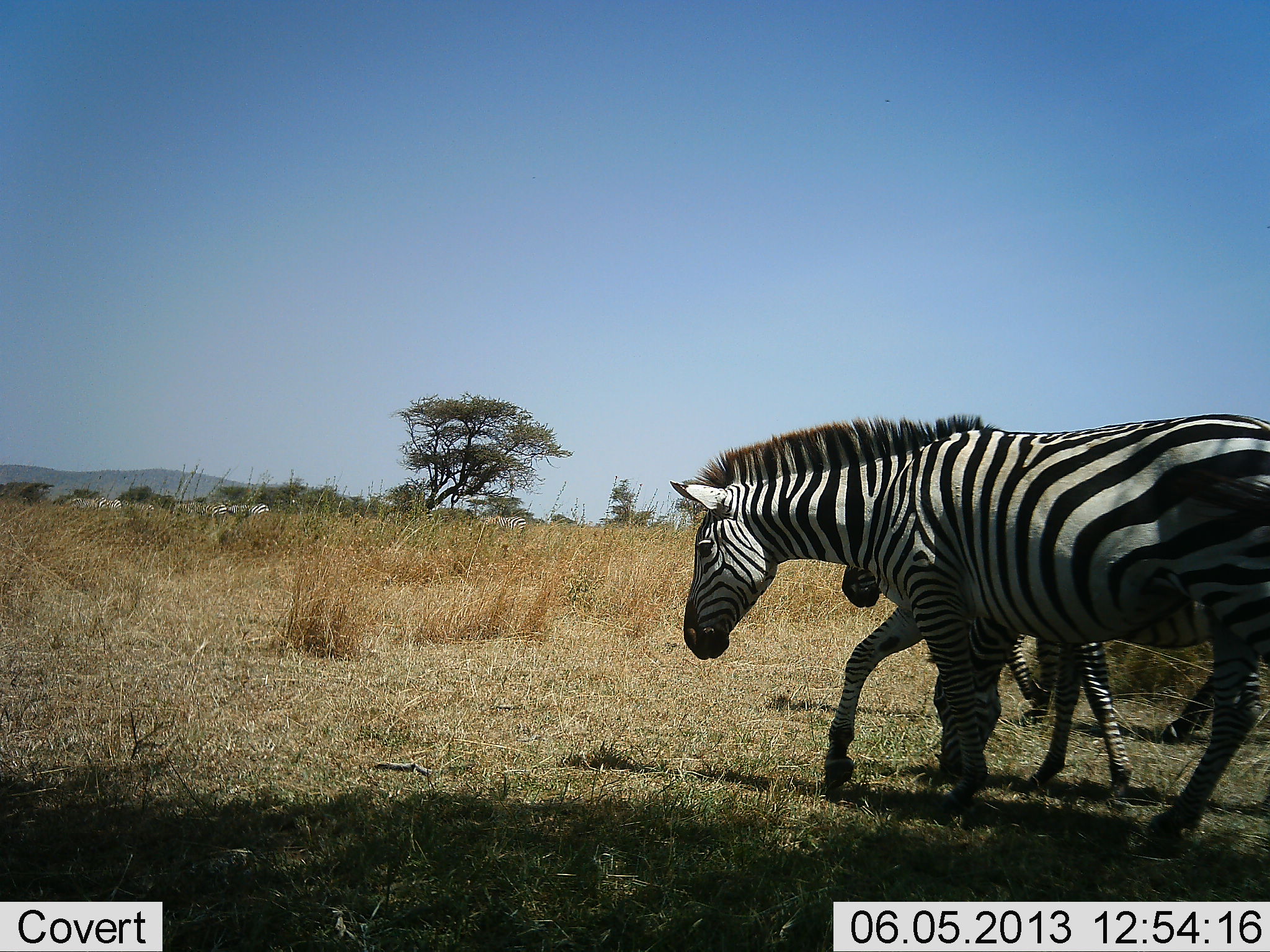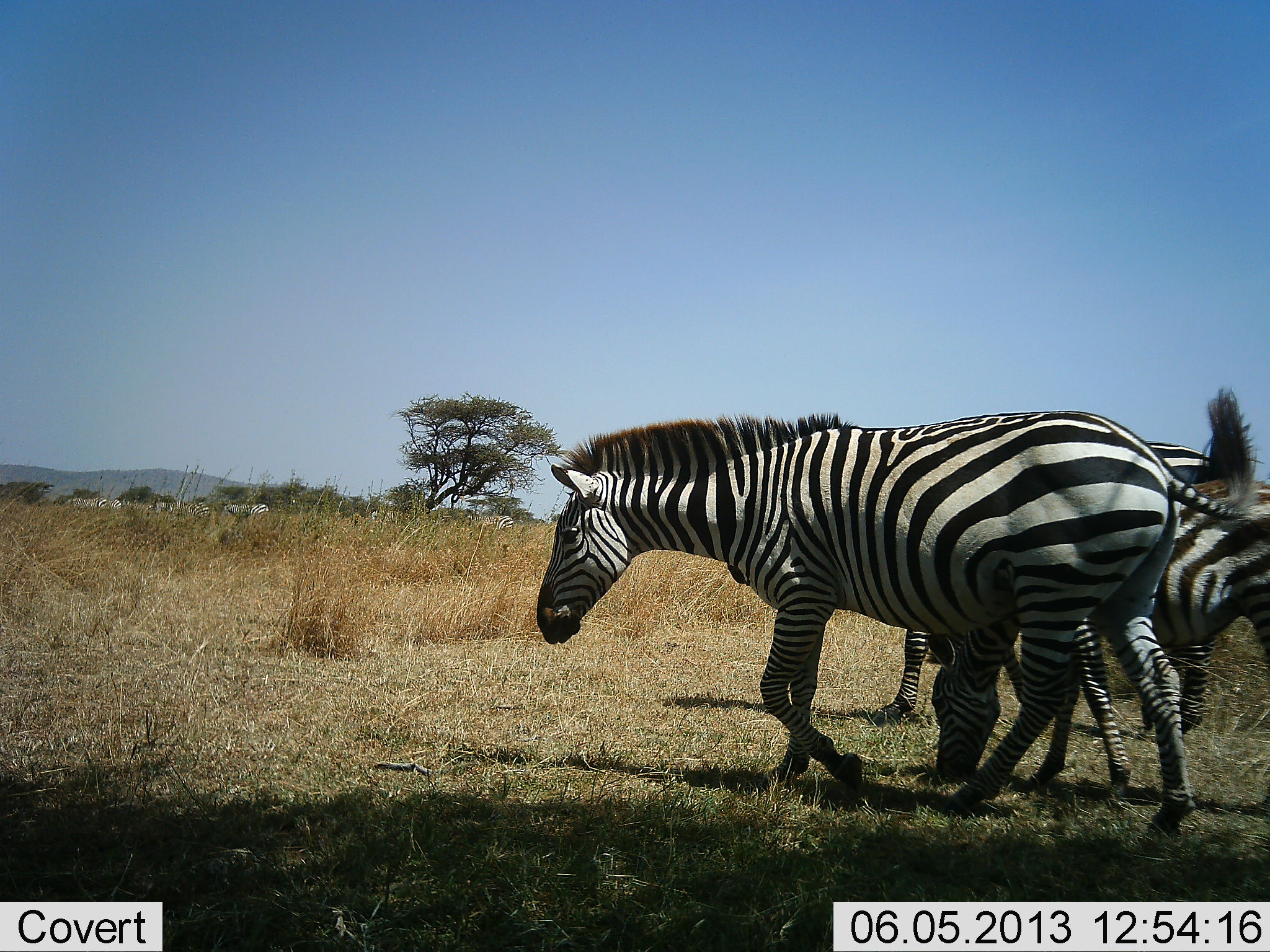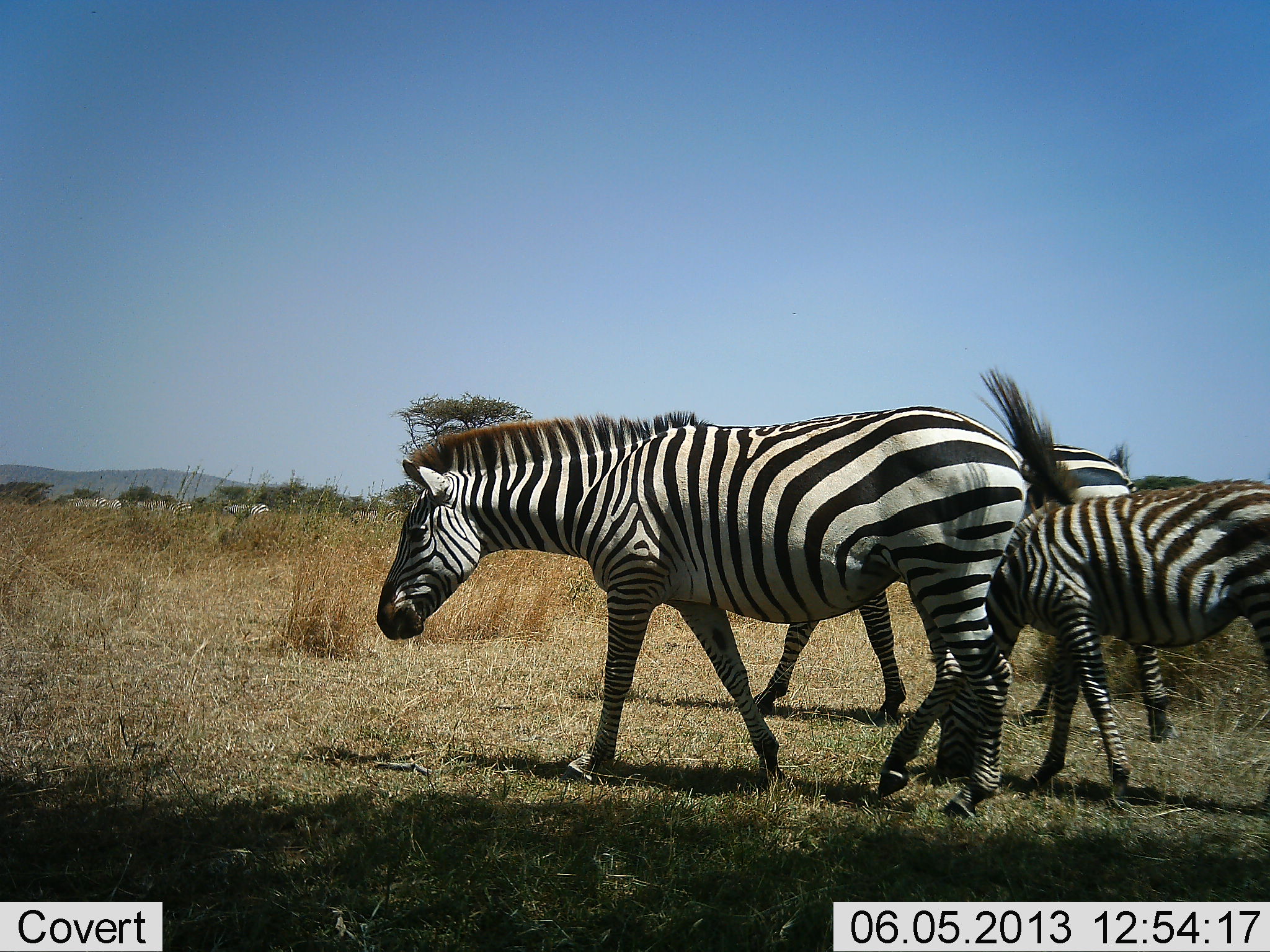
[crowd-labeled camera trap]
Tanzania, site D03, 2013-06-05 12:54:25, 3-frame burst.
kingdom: Animalia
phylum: Chordata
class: Mammalia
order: Perissodactyla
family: Equidae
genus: Equus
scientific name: Equus quagga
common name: plains zebra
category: zebra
Zebra (plains zebra) (Equus quagga), count 3. Behavior (volunteer vote fractions): standing 37%, resting 0%, moving 84%, interacting 3%. Young present (vote fraction): 11%. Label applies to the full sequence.